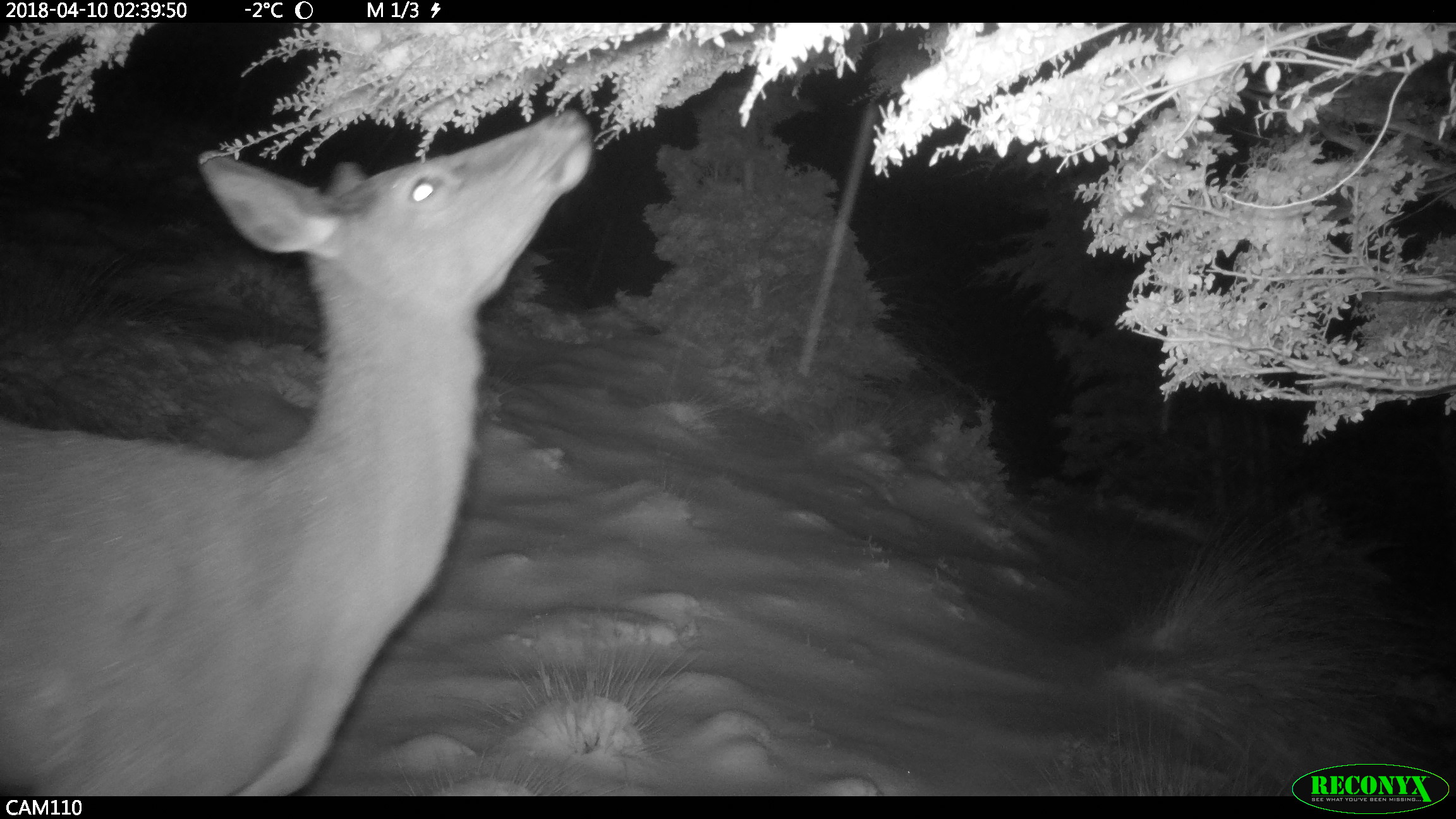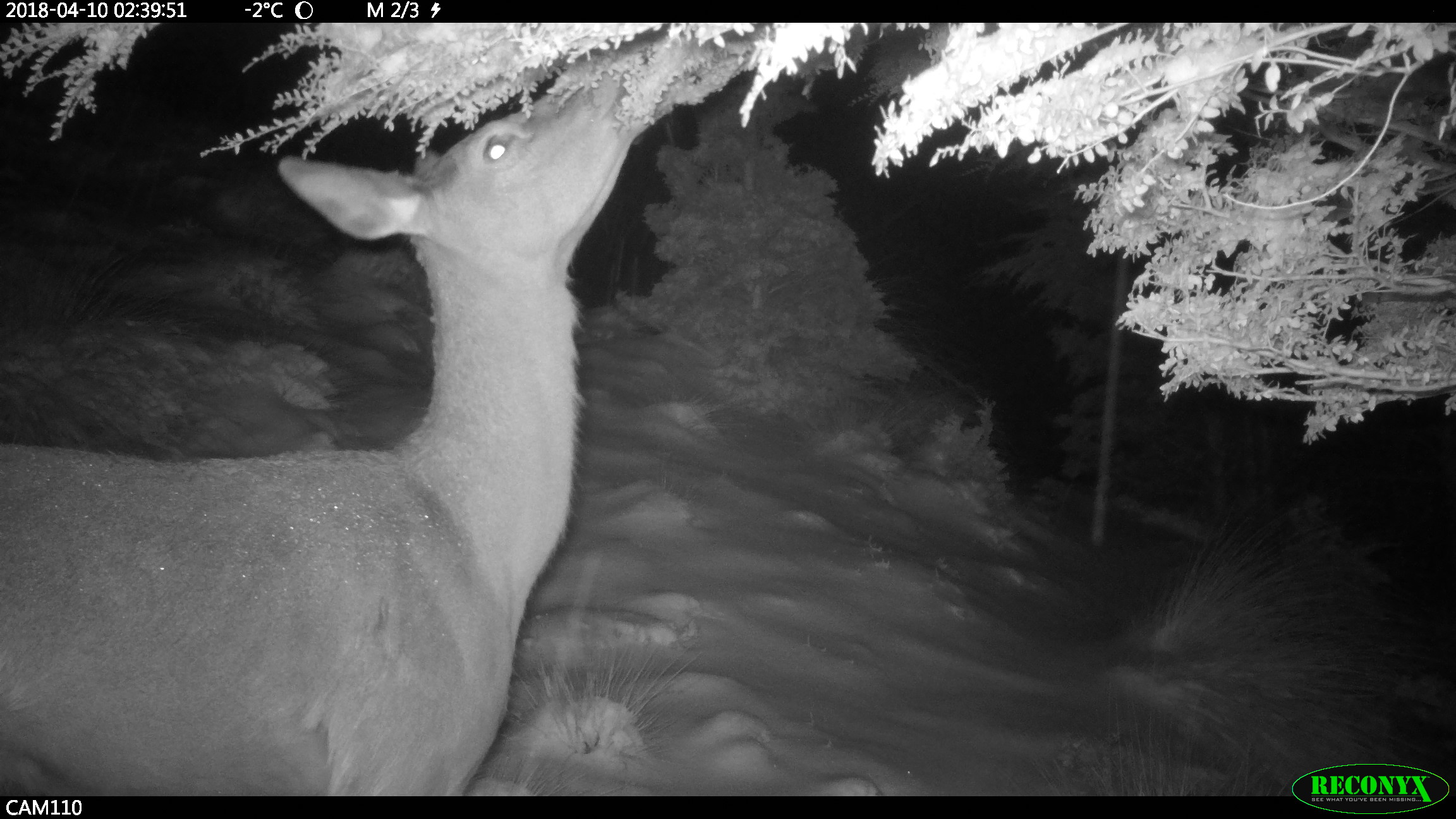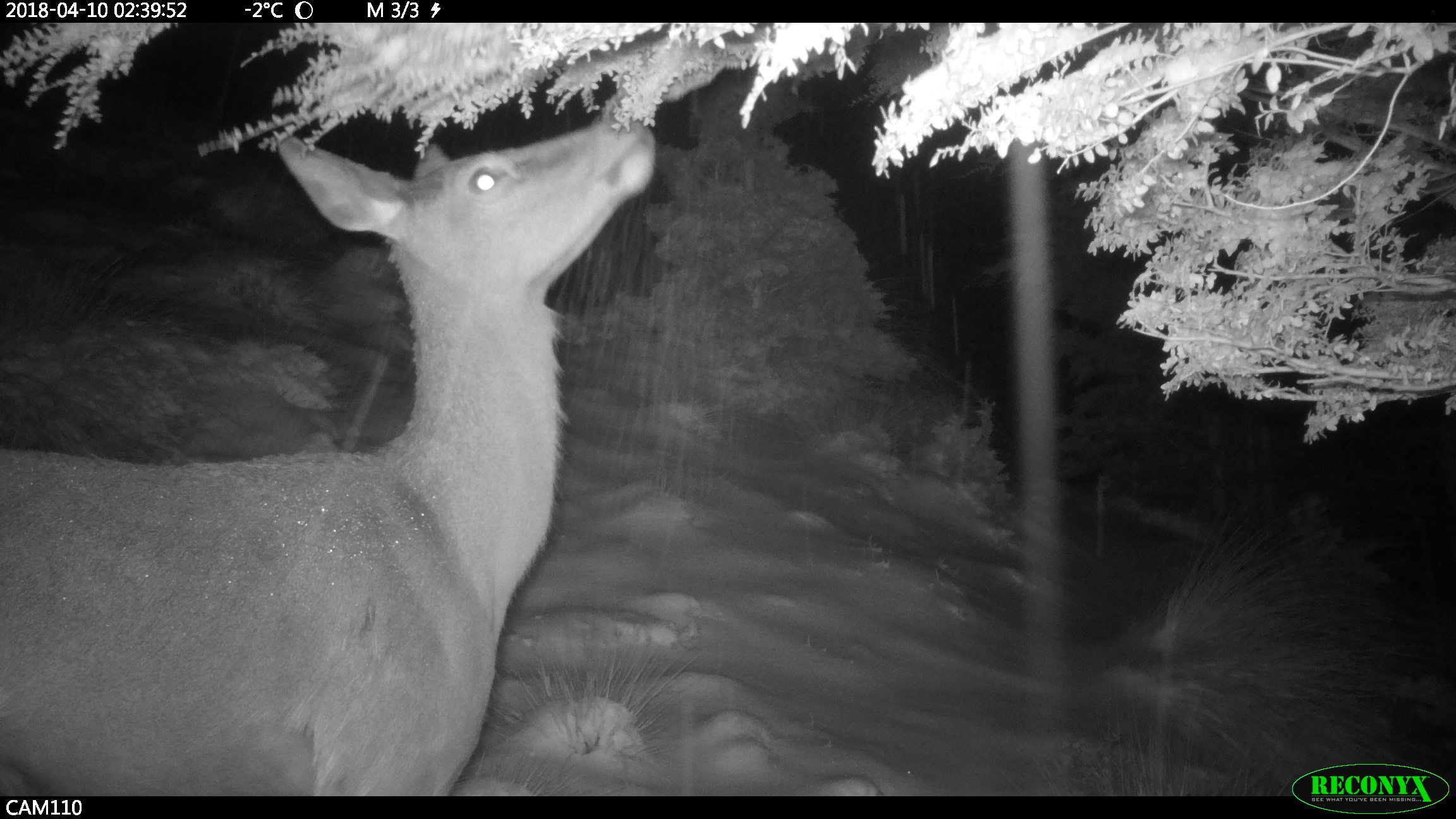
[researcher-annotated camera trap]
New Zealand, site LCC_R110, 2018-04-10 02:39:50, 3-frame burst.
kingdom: Animalia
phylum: Chordata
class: Mammalia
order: Artiodactyla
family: Cervidae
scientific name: Cervidae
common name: deer